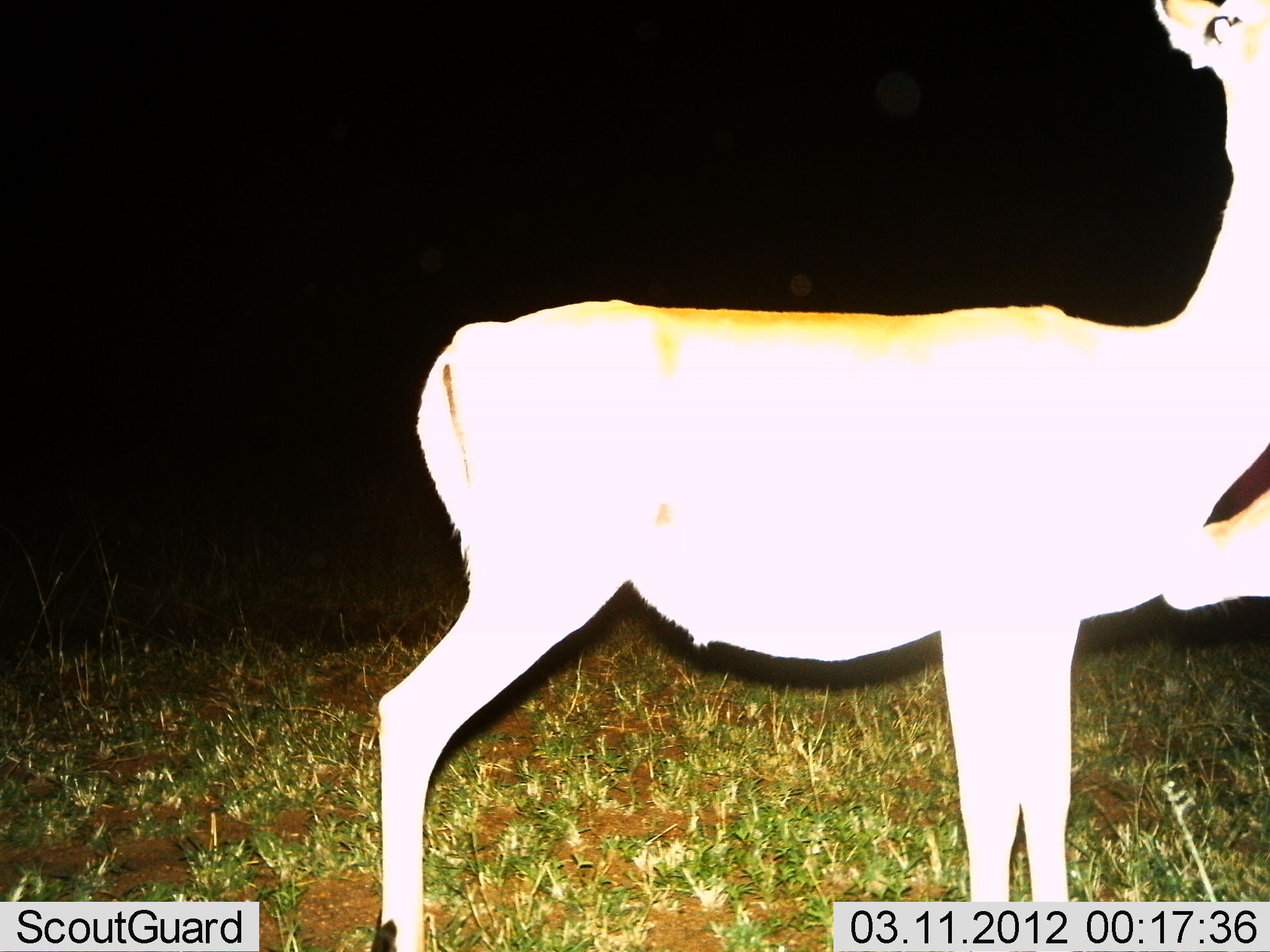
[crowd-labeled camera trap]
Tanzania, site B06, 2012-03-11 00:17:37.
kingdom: Animalia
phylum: Chordata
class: Mammalia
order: Artiodactyla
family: Bovidae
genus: Nanger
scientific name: Nanger granti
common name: grant's gazelle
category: gazellegrants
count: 2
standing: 100%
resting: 0%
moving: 0%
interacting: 12%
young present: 0%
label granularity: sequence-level